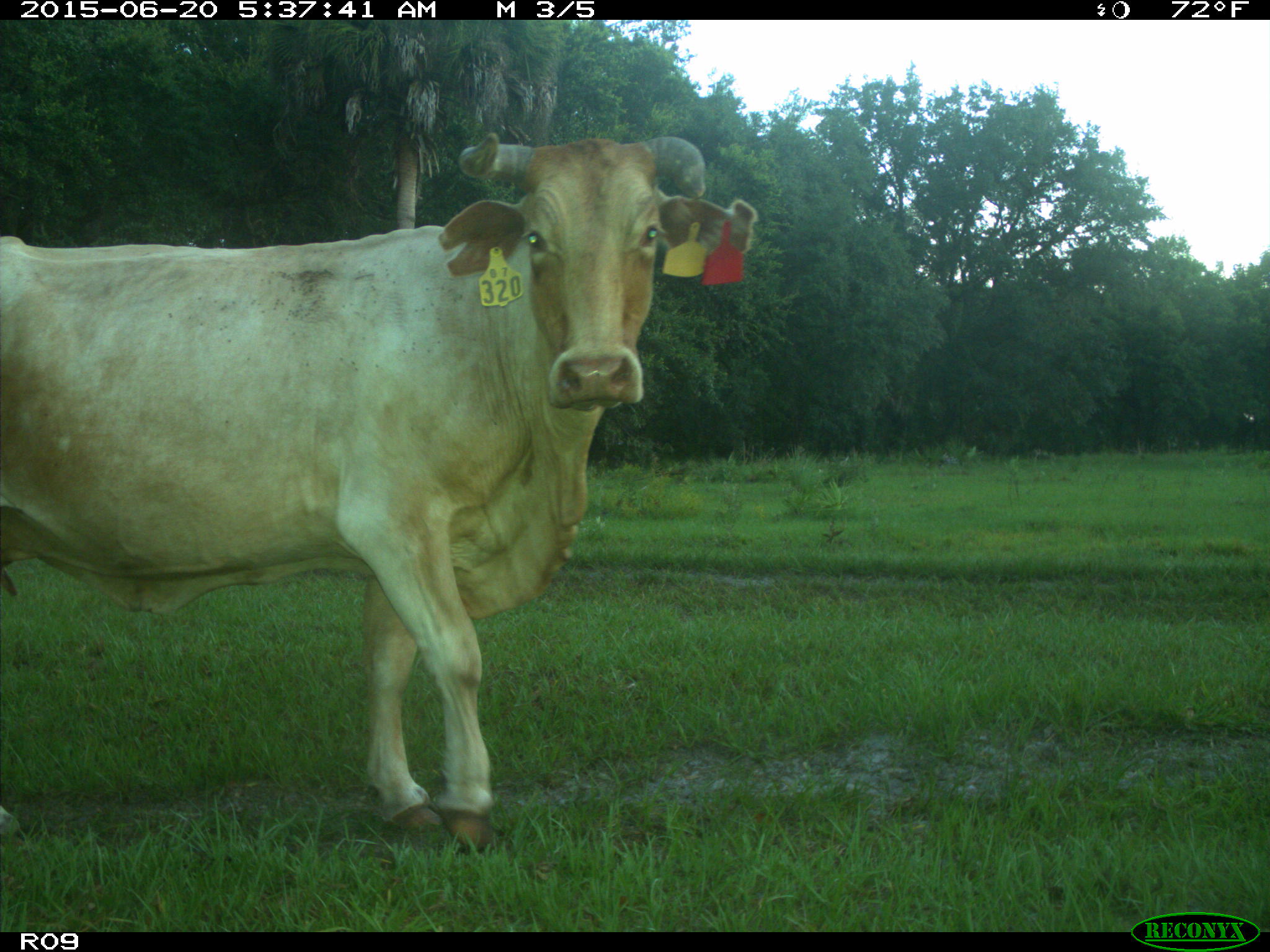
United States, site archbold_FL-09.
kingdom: Animalia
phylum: Chordata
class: Mammalia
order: Artiodactyla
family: Bovidae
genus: Bos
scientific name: Bos taurus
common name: domestic cow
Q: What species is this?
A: Bos taurus (domestic cow).